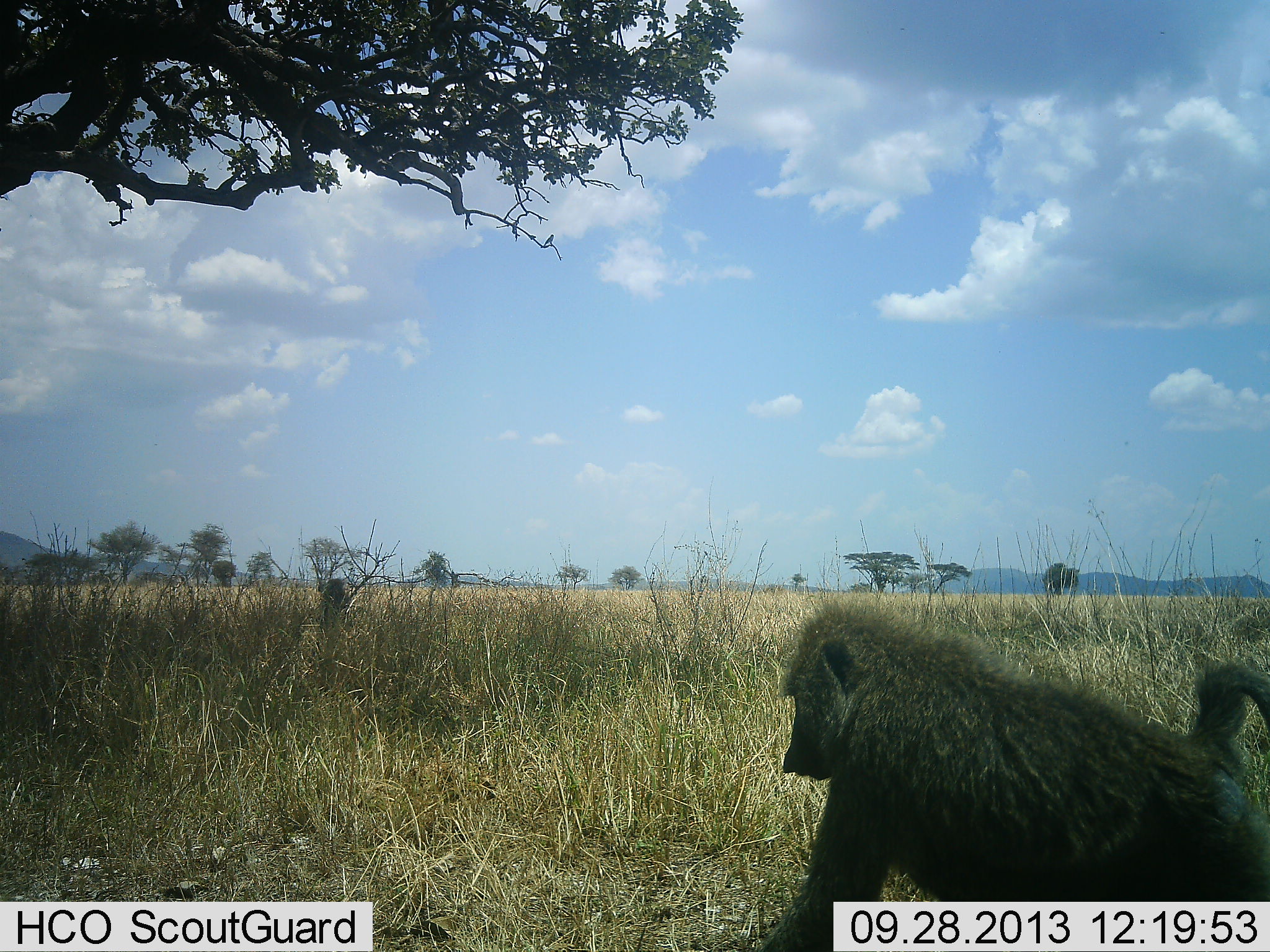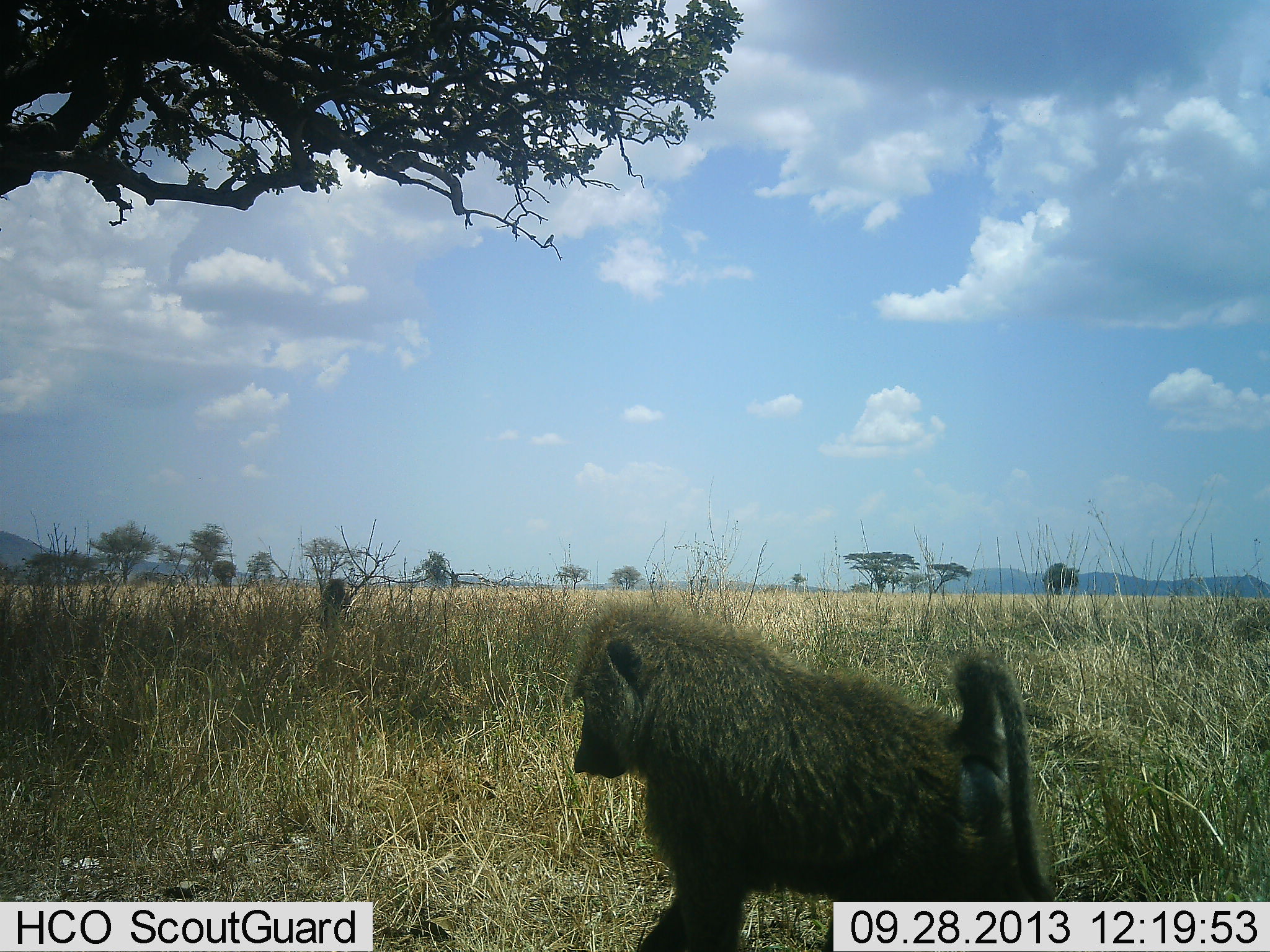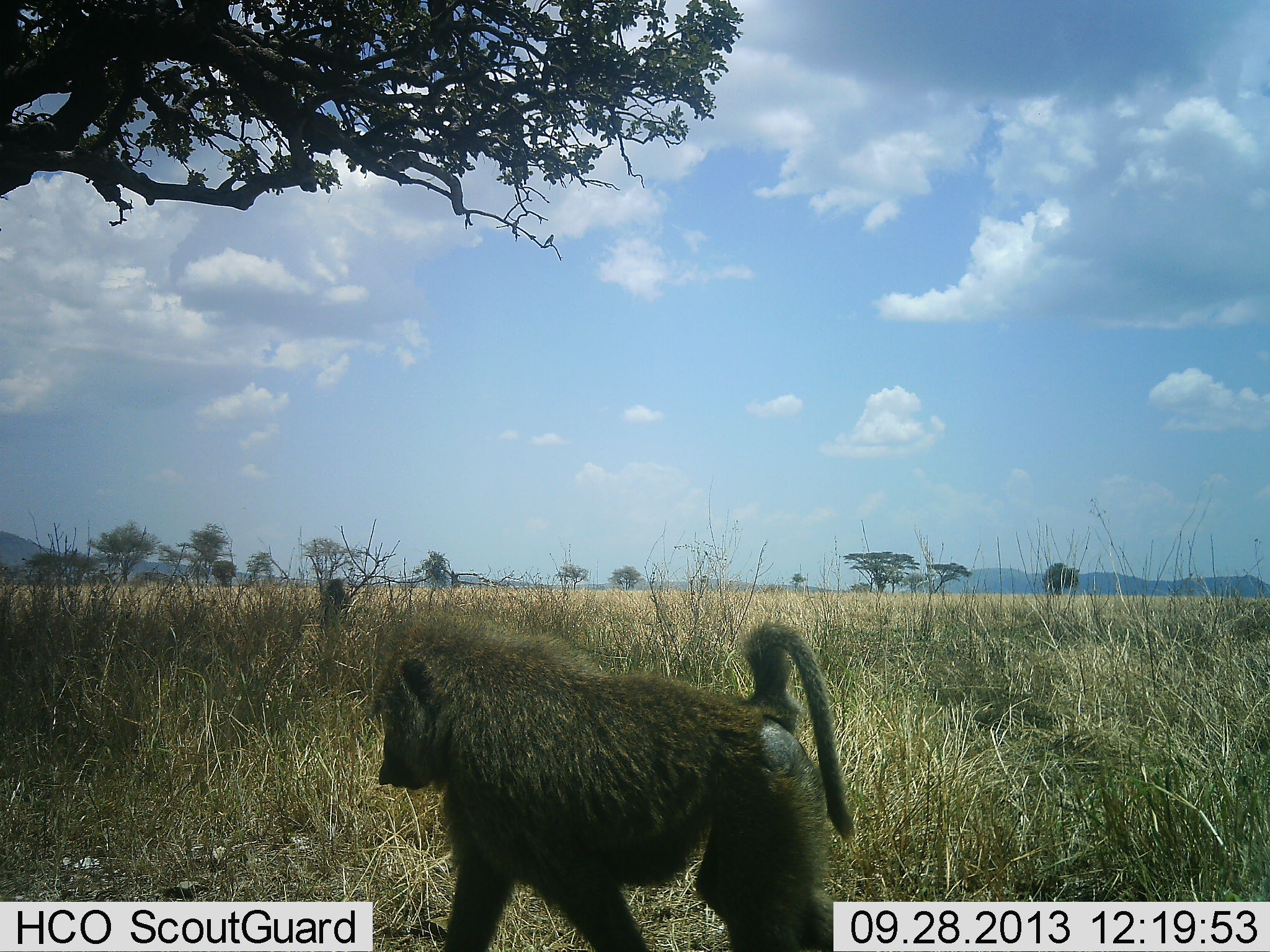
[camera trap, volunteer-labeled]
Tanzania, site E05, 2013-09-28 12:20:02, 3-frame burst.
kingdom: Animalia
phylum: Chordata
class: Mammalia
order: Primates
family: Cercopithecidae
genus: Papio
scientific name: Papio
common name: baboon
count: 1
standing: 10%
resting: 0%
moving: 90%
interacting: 0%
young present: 0%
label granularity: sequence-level